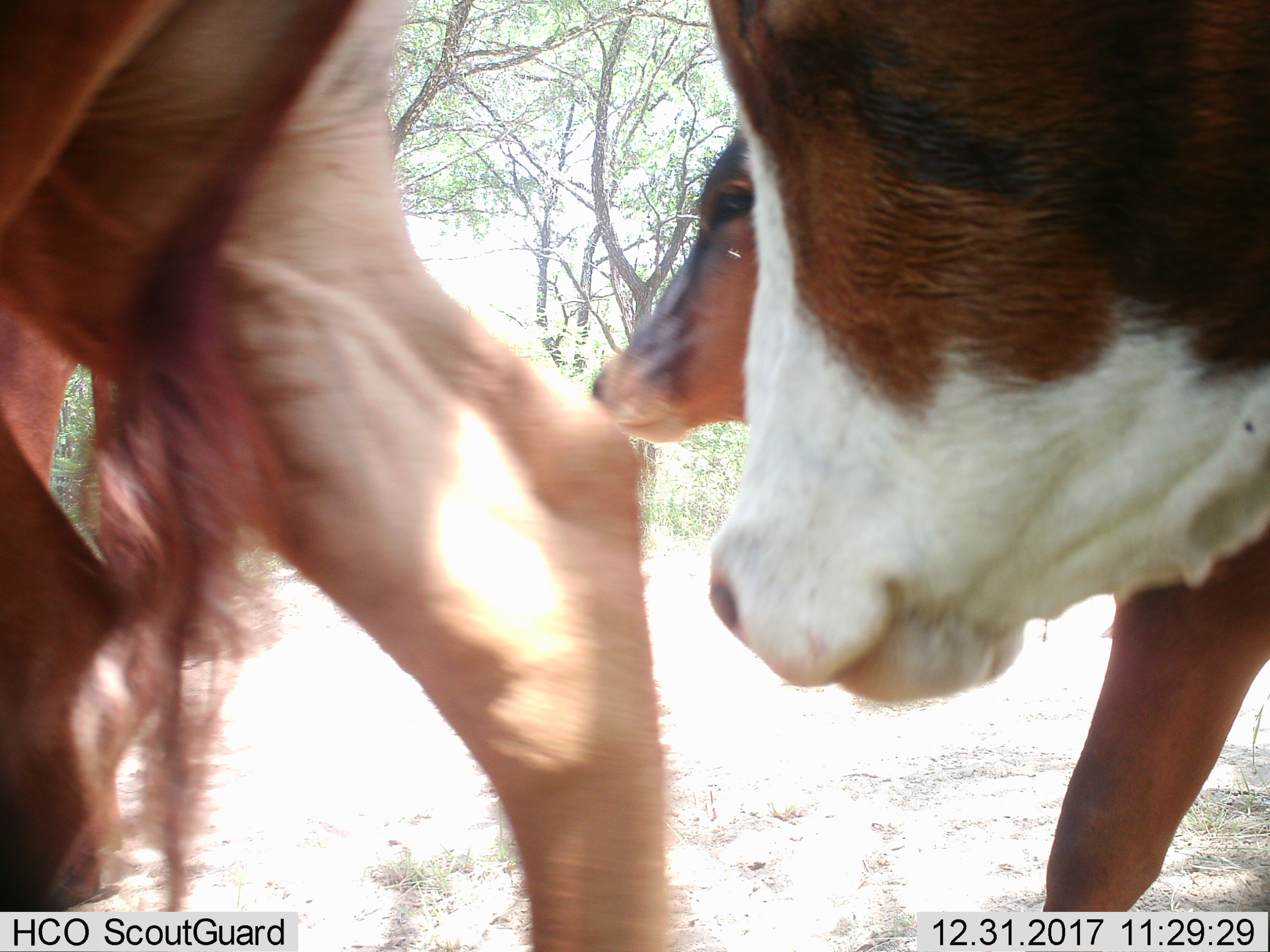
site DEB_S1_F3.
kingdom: Animalia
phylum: Chordata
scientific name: Vertebrata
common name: domestic animal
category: domesticanimal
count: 3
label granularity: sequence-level